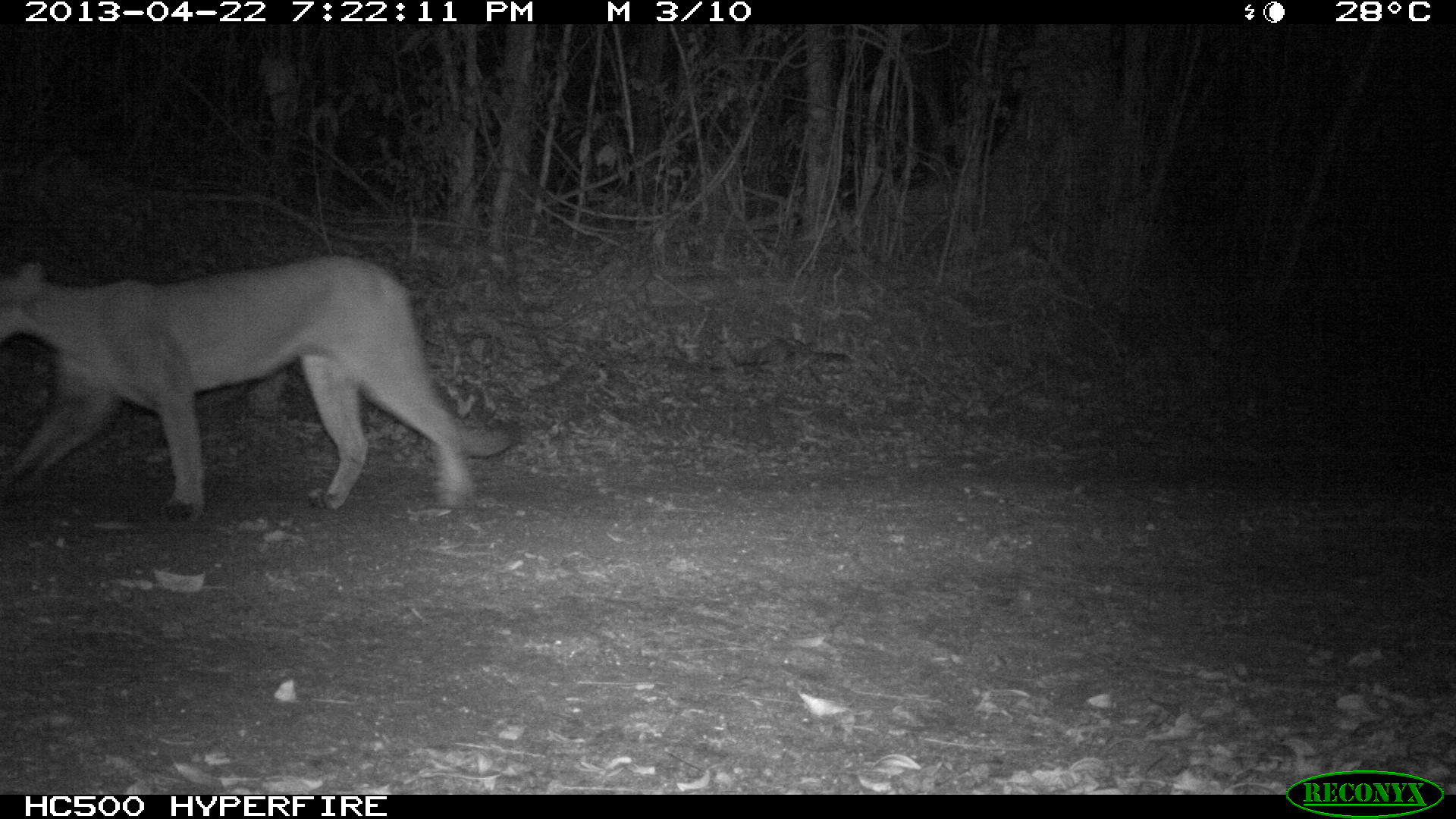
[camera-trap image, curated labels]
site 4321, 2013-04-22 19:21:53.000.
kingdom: Animalia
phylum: Chordata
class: Mammalia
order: Carnivora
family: Felidae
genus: Puma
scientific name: Puma concolor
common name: mountain lion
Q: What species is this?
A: Puma concolor (mountain lion).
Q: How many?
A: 1.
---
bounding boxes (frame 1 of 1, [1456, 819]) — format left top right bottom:
puma concolor: 0 251 523 526